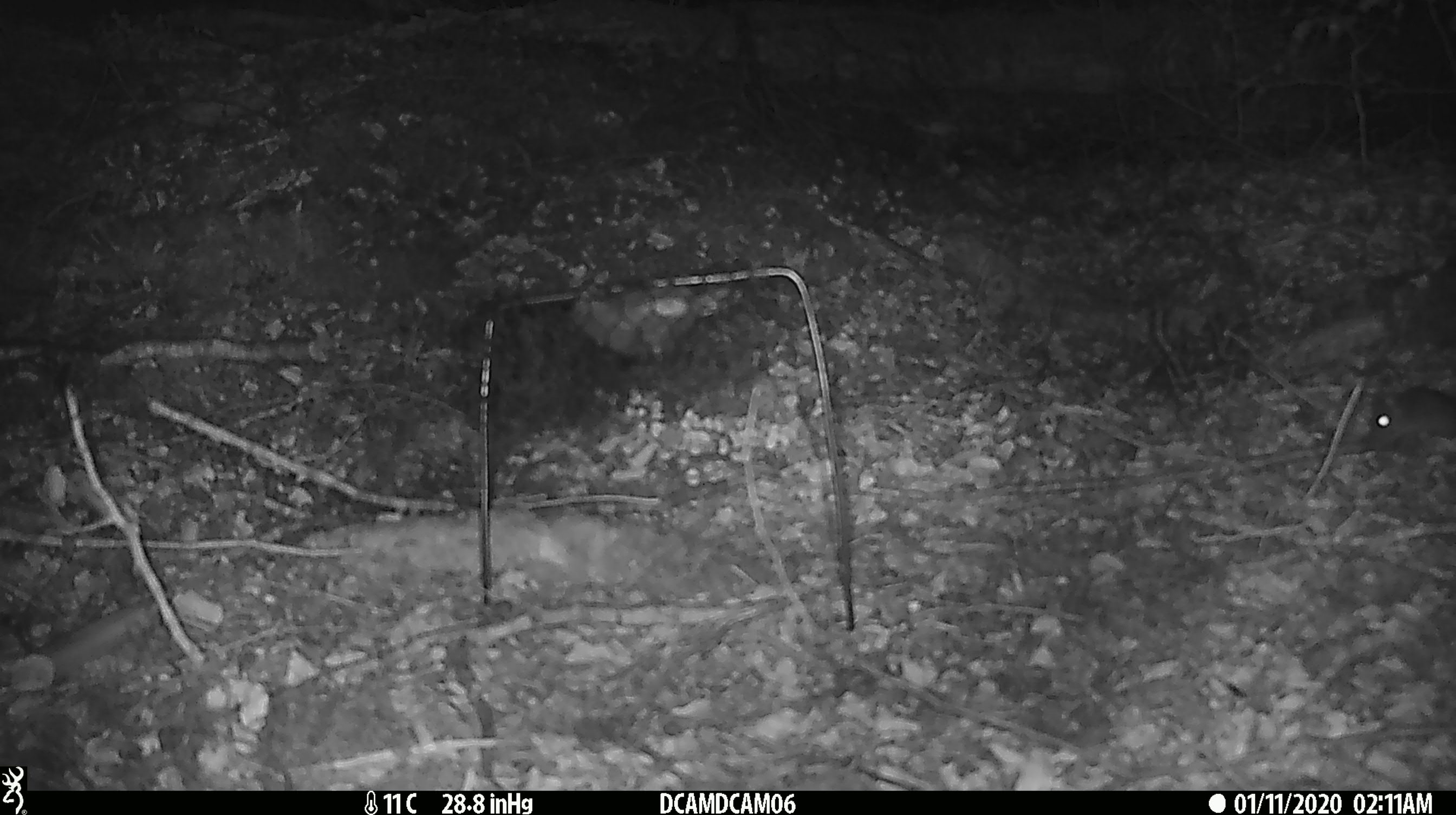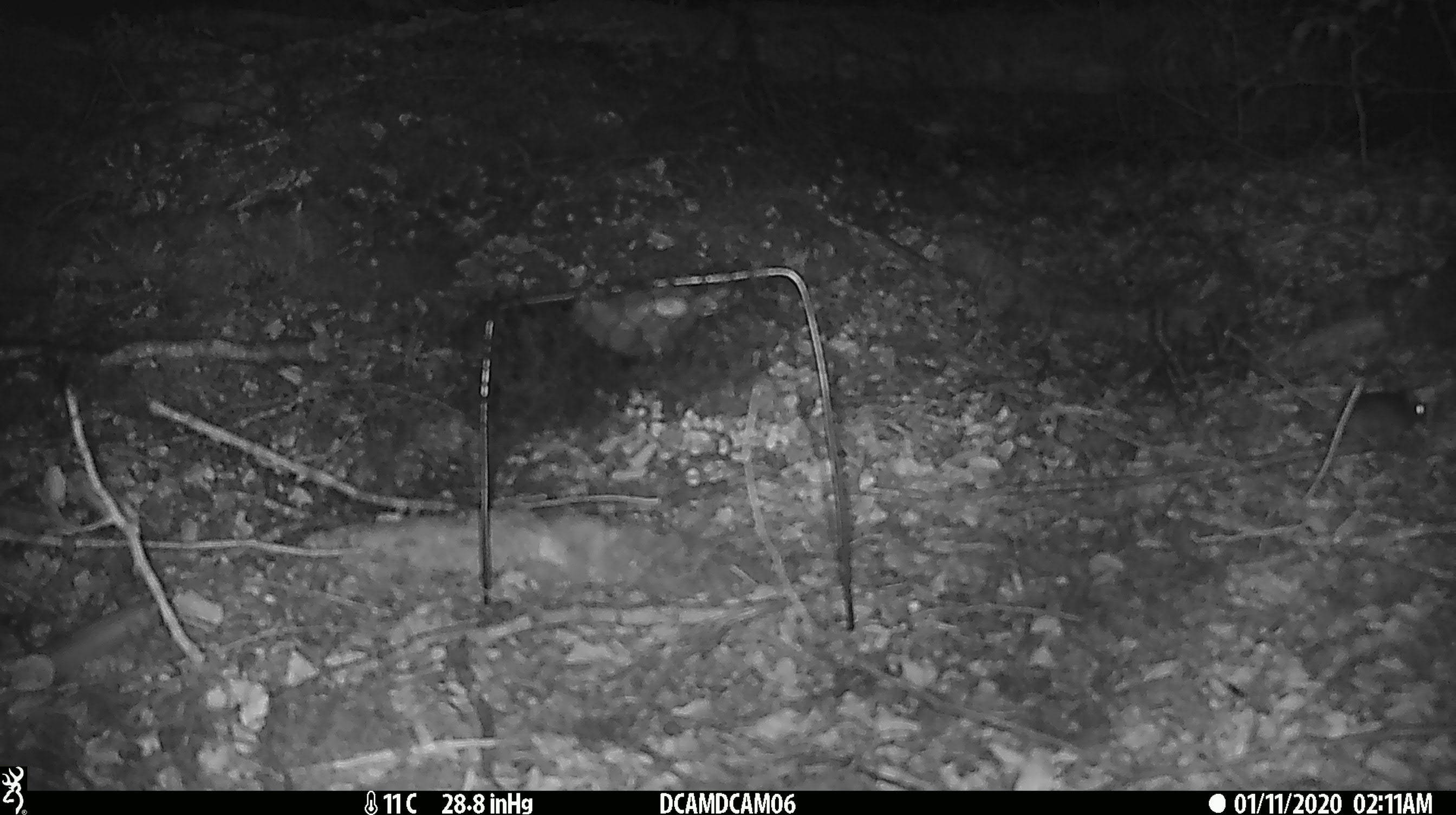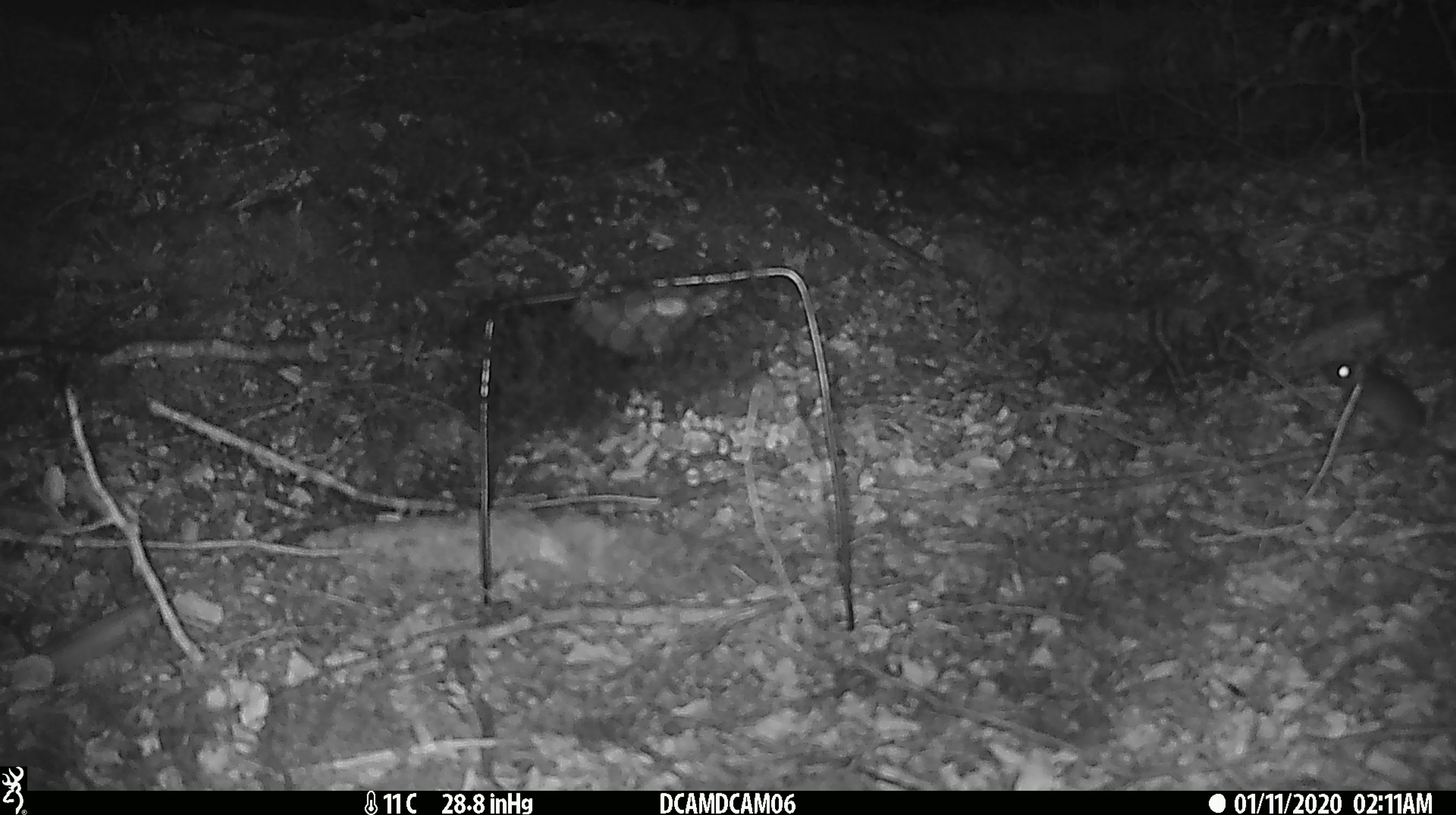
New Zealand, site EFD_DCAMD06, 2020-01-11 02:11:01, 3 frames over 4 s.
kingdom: Animalia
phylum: Chordata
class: Mammalia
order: Rodentia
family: Muridae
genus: Mus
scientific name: Mus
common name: mouse